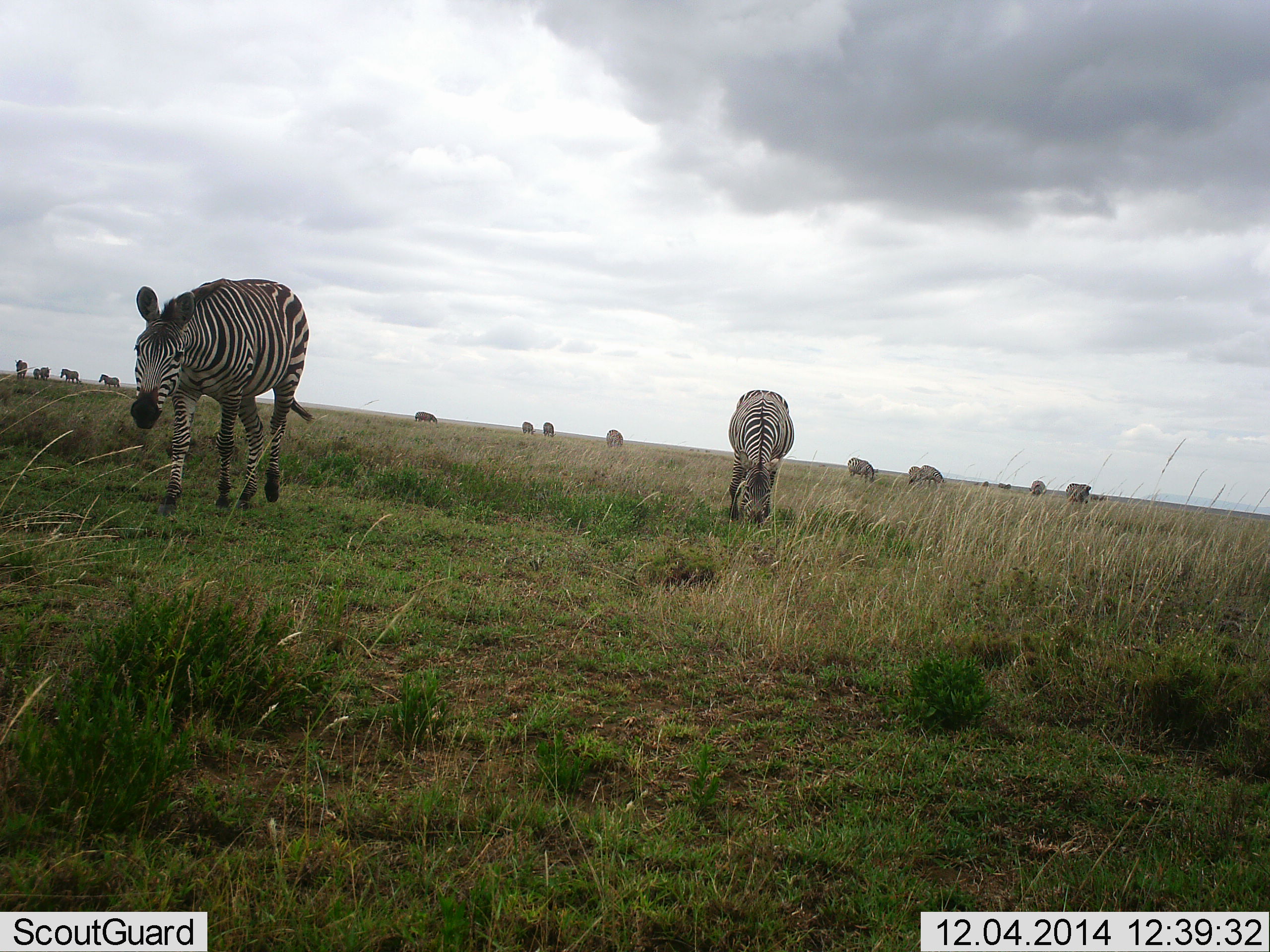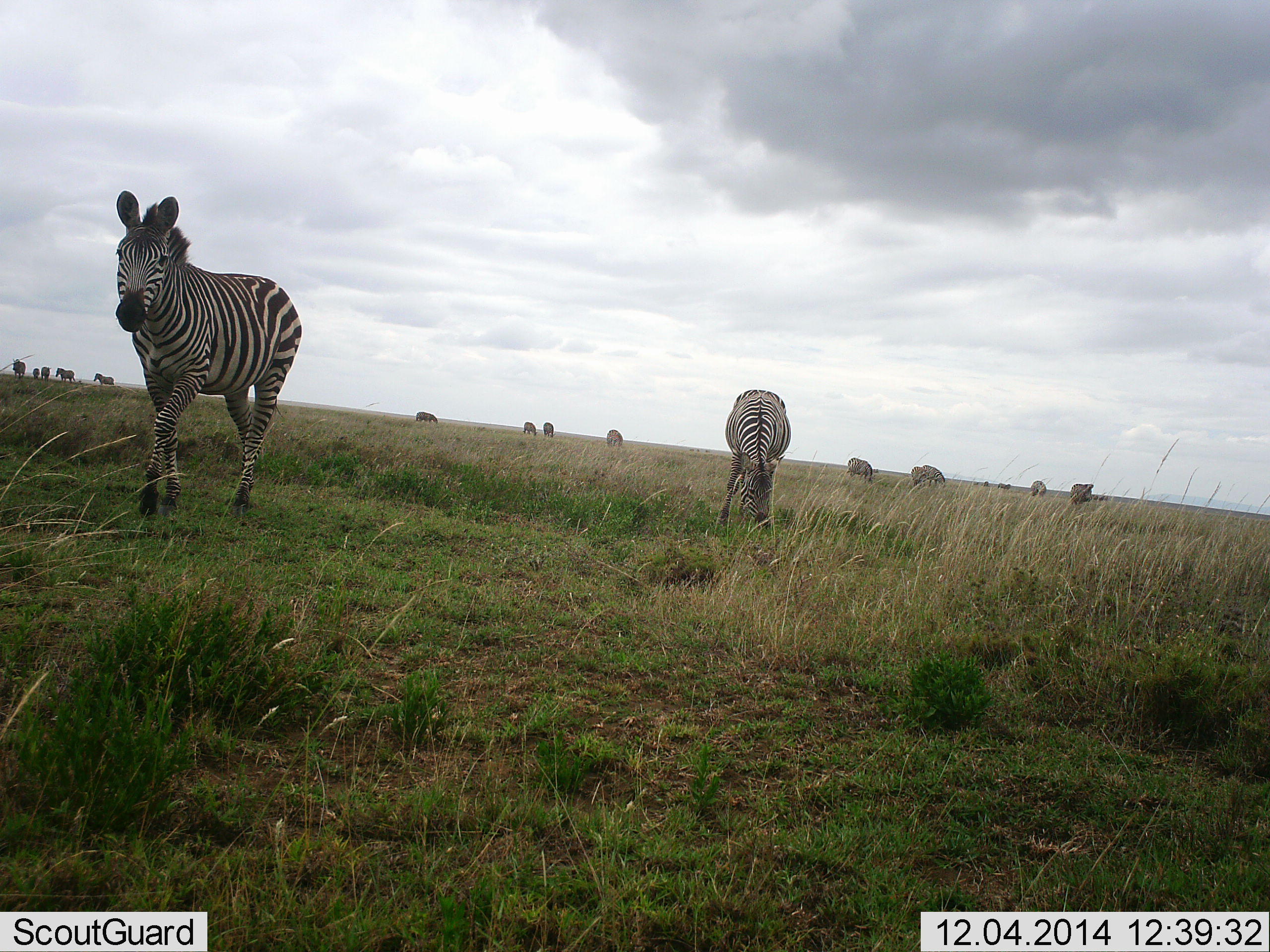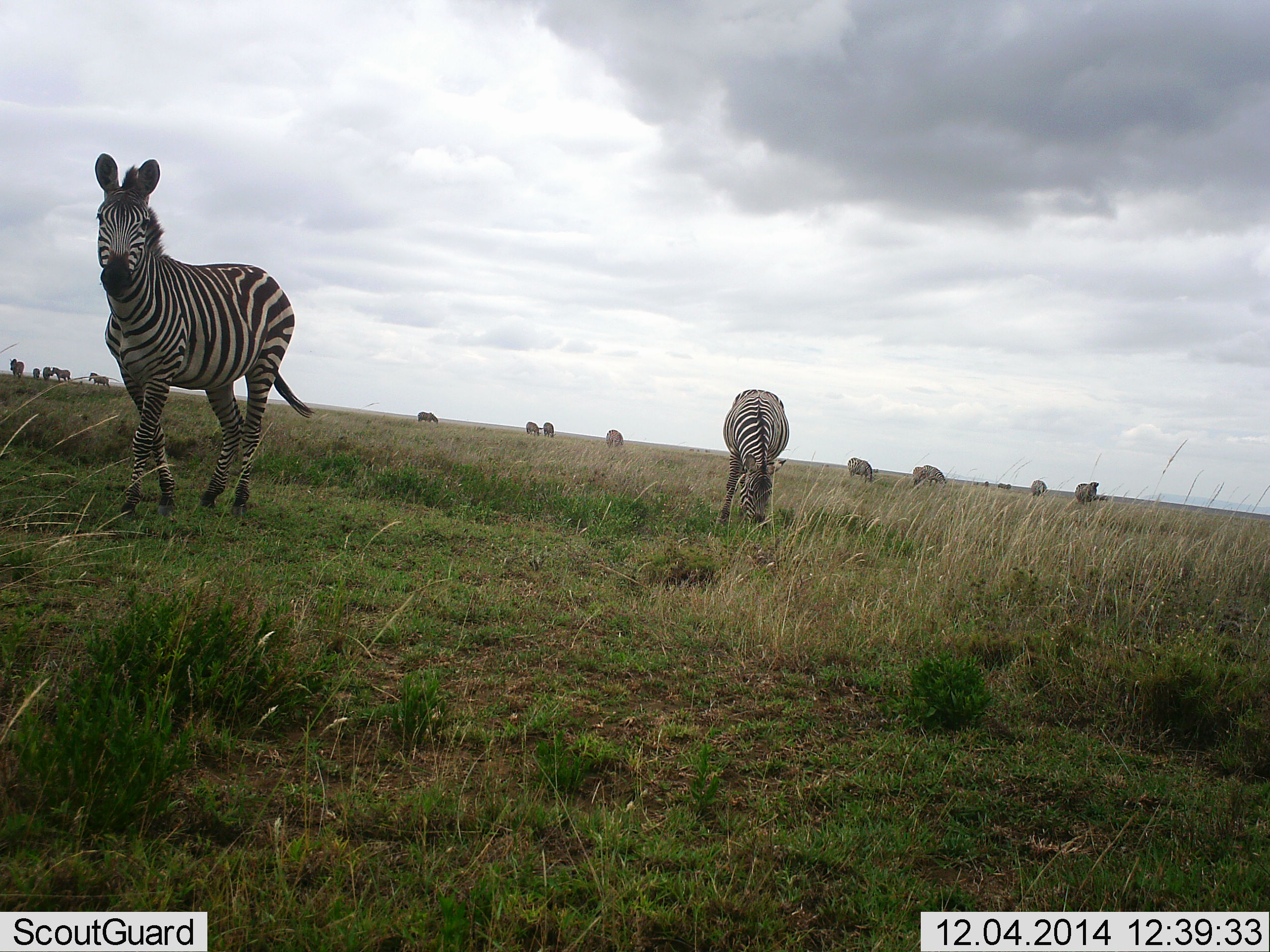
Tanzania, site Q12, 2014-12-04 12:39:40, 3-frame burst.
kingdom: Animalia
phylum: Chordata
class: Mammalia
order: Perissodactyla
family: Equidae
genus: Equus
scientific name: Equus quagga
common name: plains zebra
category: zebra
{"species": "zebra (plains zebra) (Equus quagga)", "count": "11-50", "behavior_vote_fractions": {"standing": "27%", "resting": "9%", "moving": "82%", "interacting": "0%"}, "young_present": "0%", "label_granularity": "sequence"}